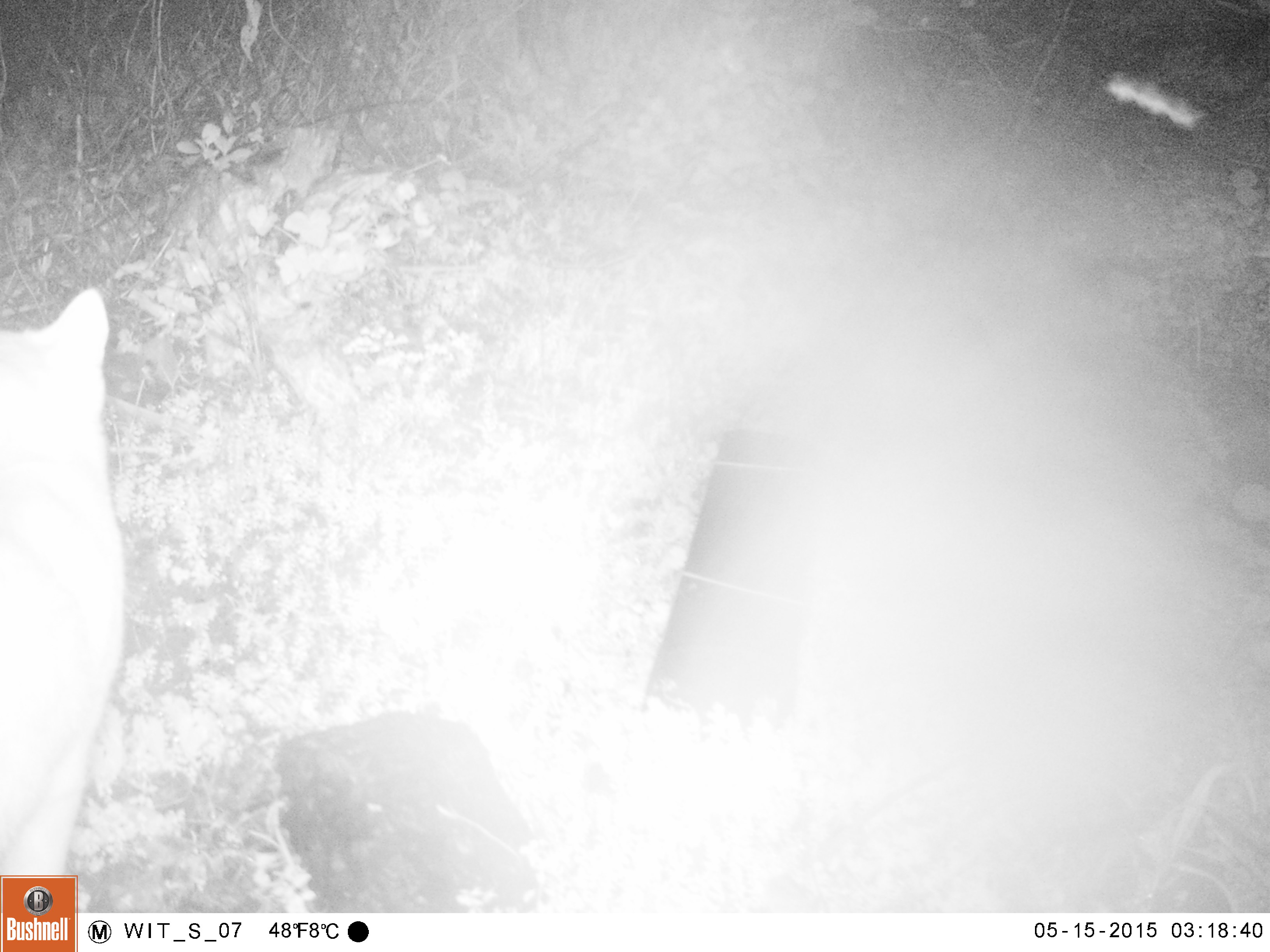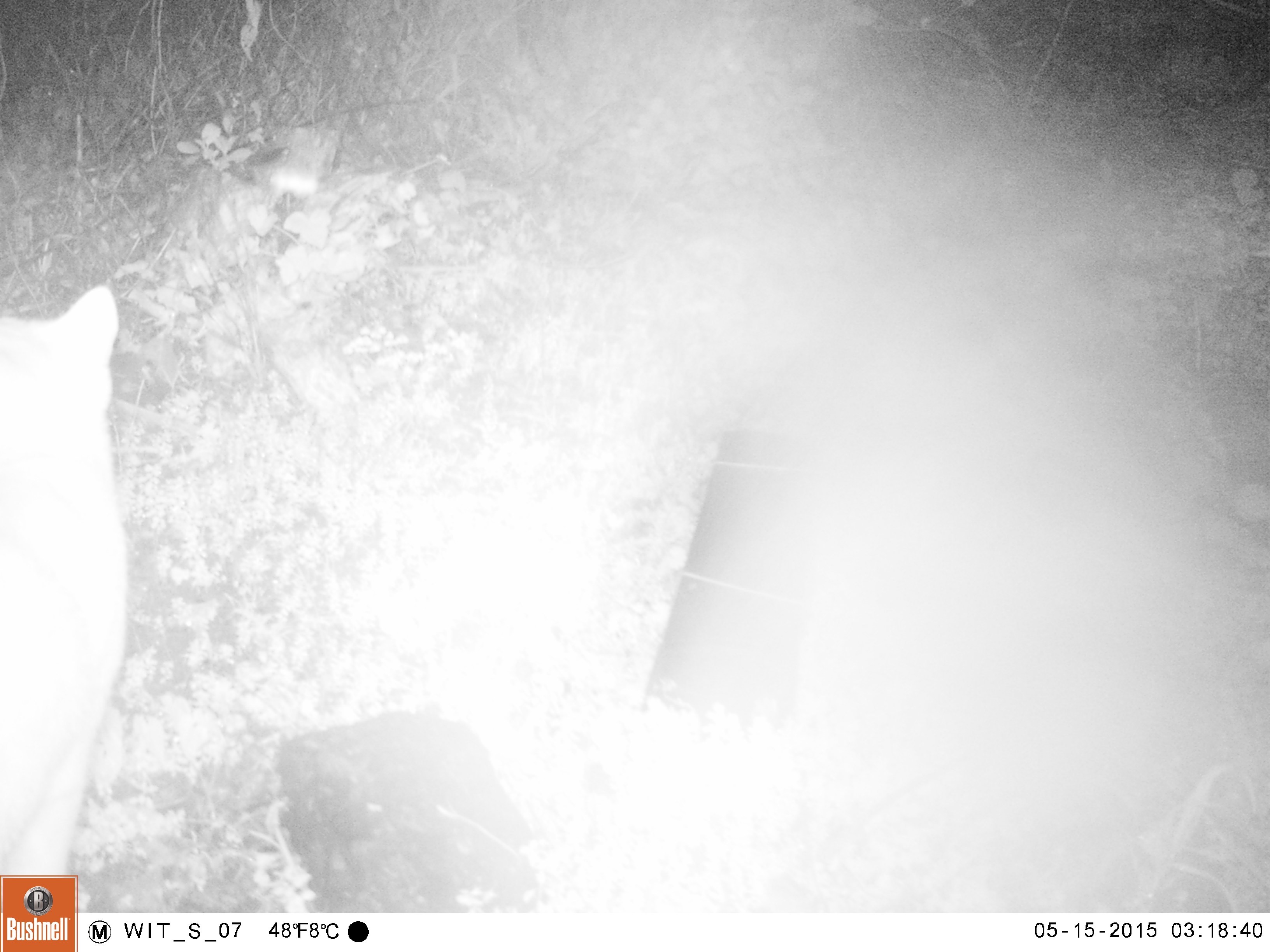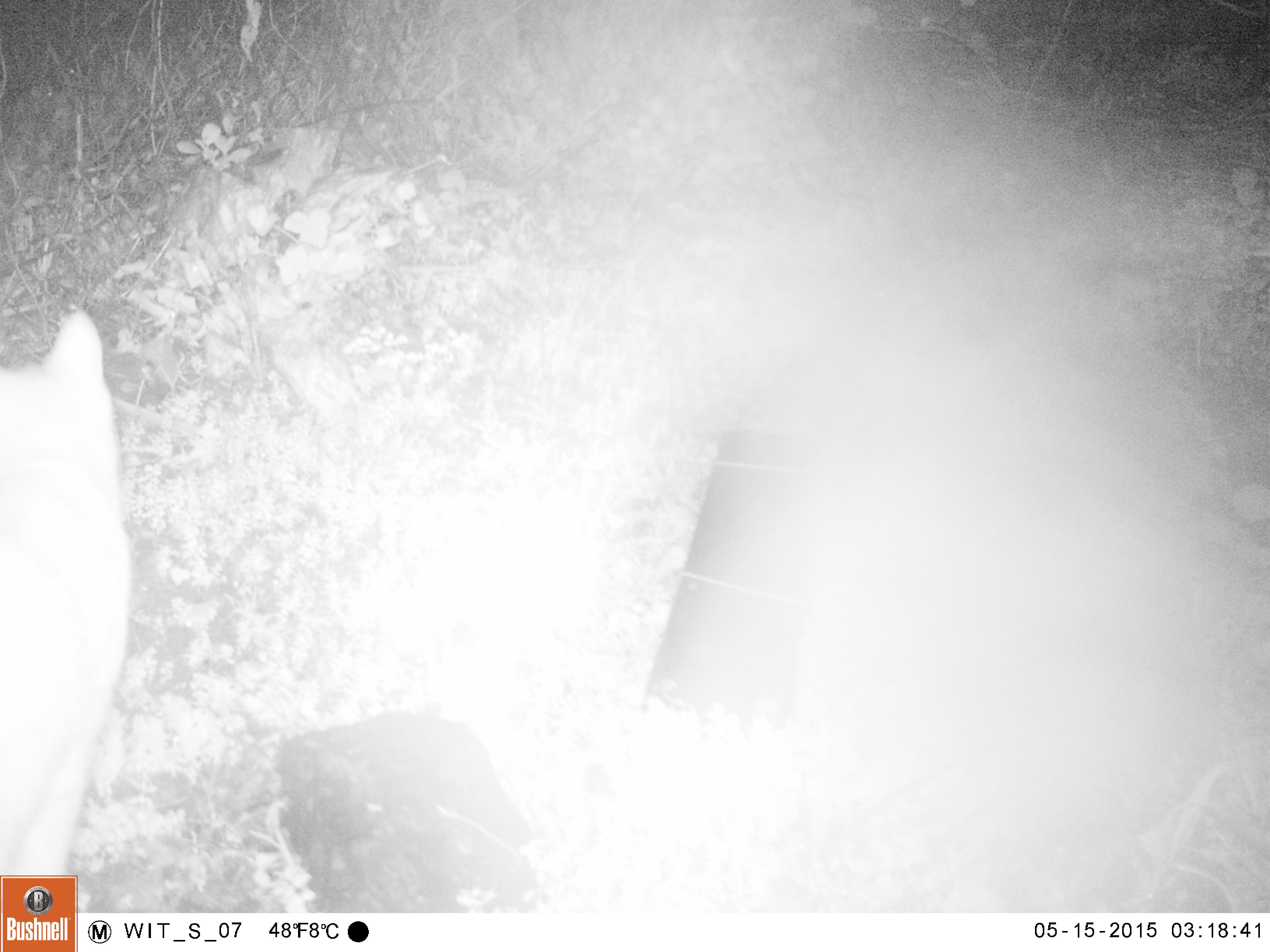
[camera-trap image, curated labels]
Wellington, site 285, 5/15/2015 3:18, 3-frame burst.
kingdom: Animalia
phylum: Chordata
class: Mammalia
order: Carnivora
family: Felidae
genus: Felis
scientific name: Felis catus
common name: cat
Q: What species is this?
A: Cat (Felis catus).